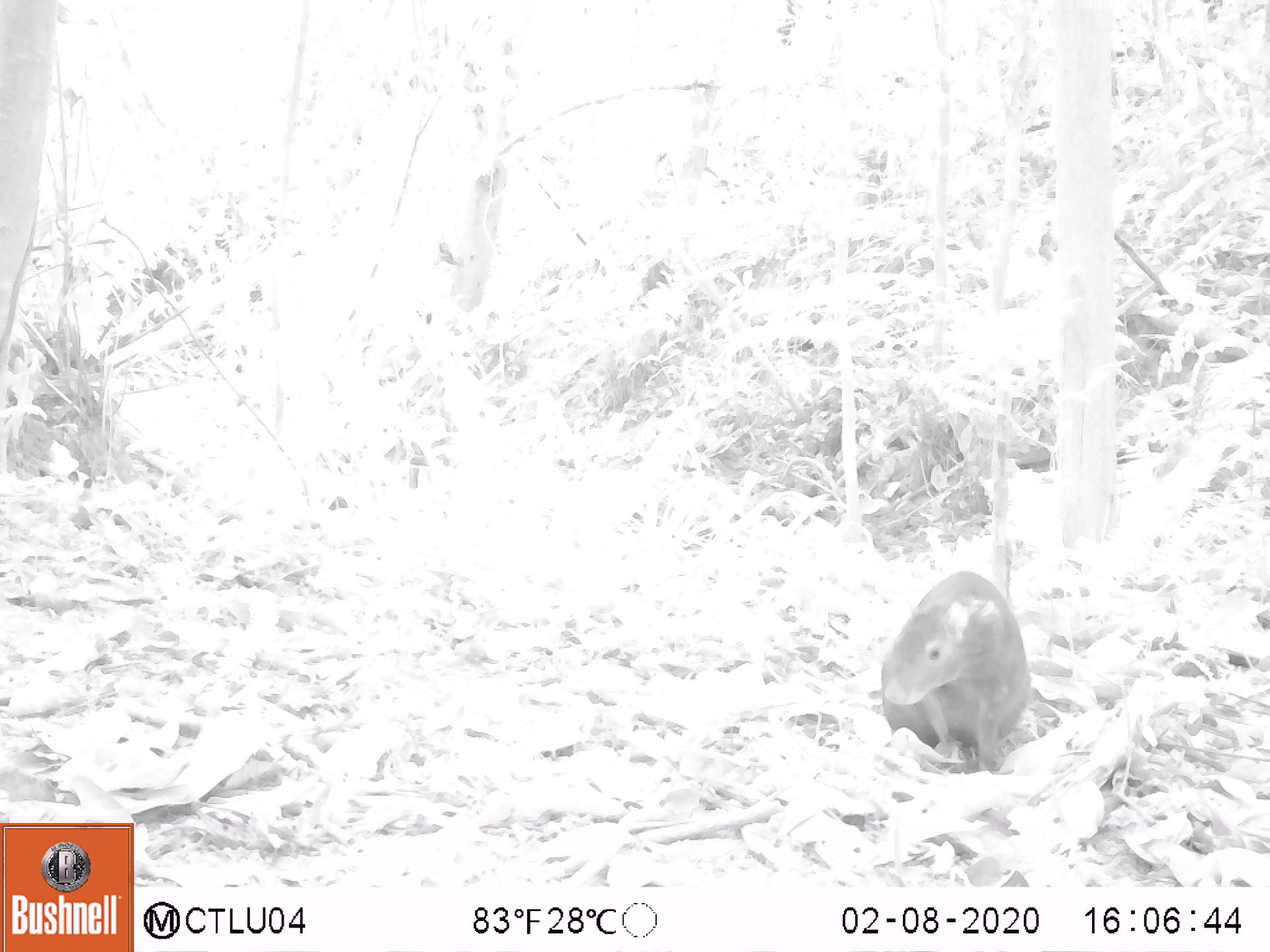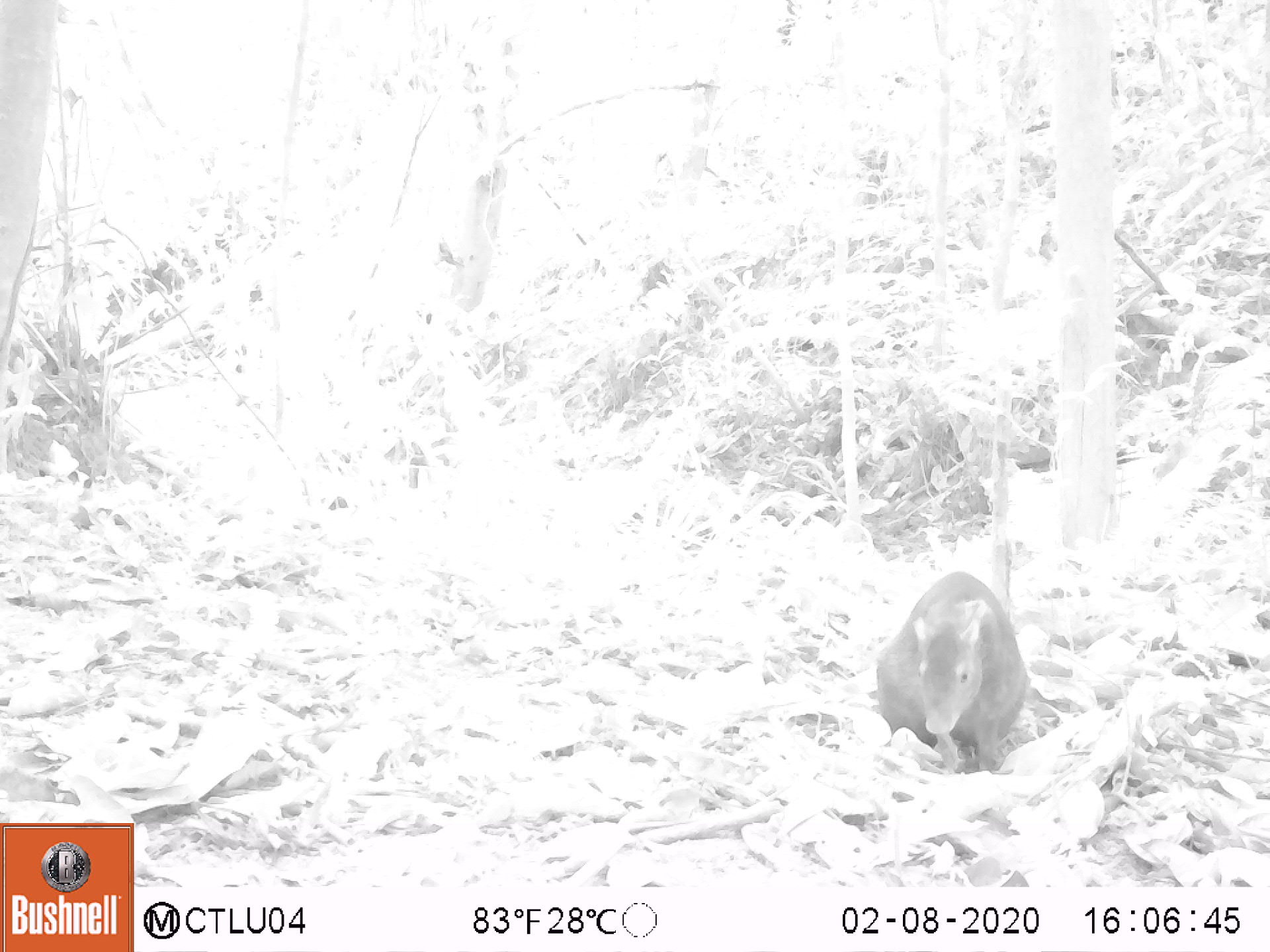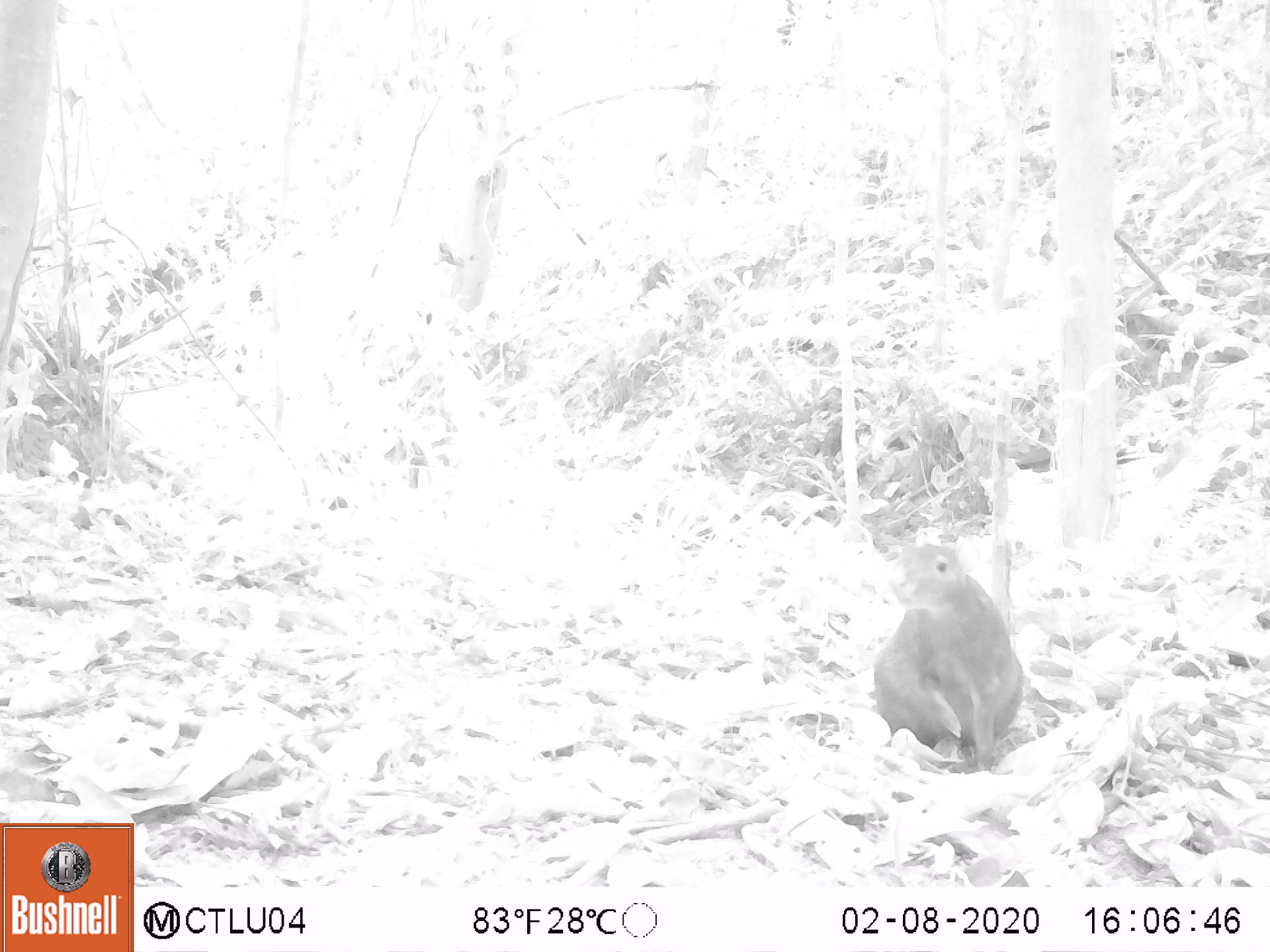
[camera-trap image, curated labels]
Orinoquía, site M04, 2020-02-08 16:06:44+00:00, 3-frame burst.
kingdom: Animalia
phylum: Chordata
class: Mammalia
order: Rodentia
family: Dasyproctidae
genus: Dasyprocta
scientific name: Dasyprocta fuliginosa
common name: black agouti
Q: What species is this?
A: Black agouti (Dasyprocta fuliginosa).